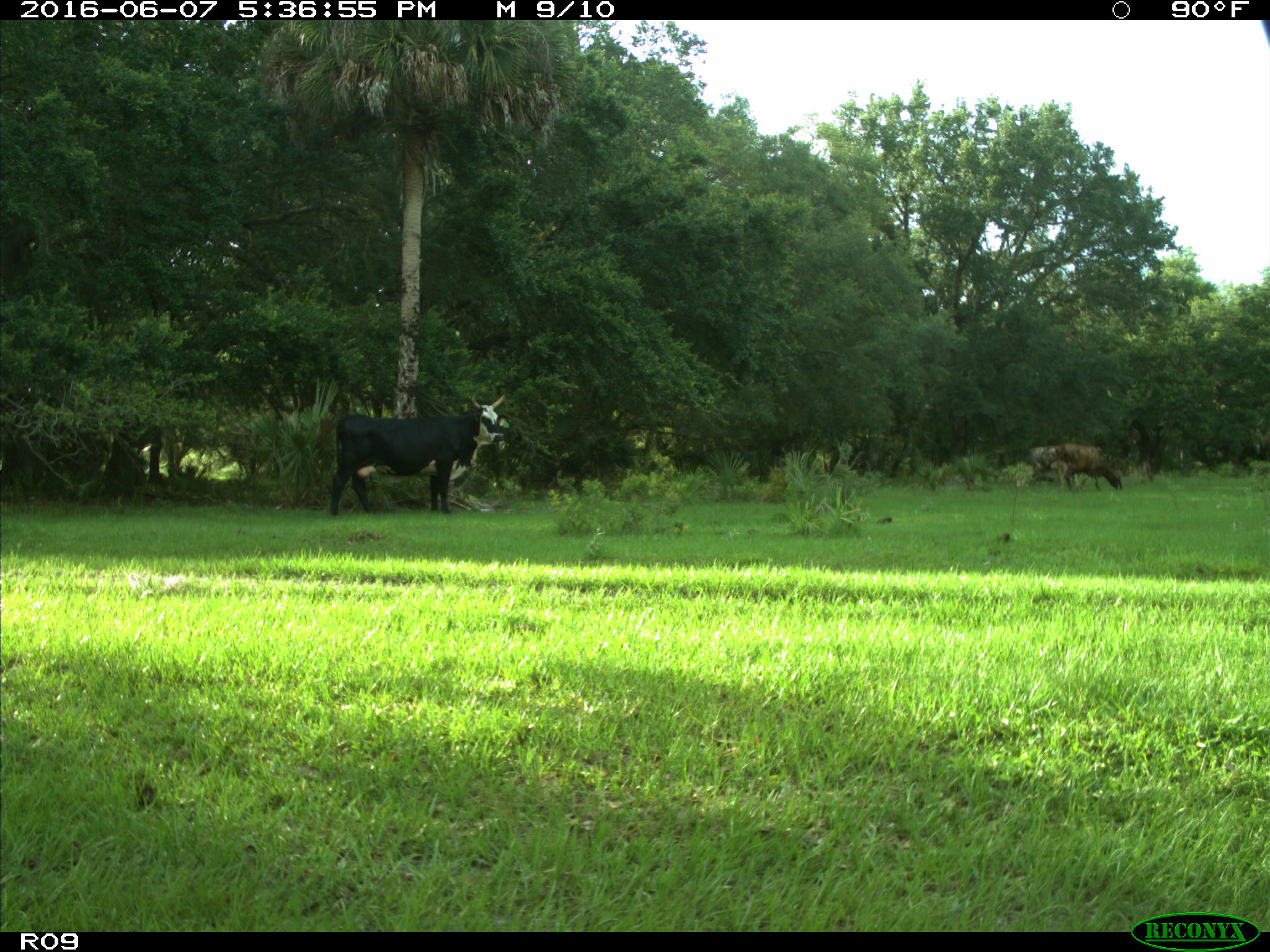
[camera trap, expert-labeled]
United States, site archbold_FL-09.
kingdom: Animalia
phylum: Chordata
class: Mammalia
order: Artiodactyla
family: Bovidae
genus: Bos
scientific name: Bos taurus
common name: domestic cow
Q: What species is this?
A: Bos taurus (domestic cow).